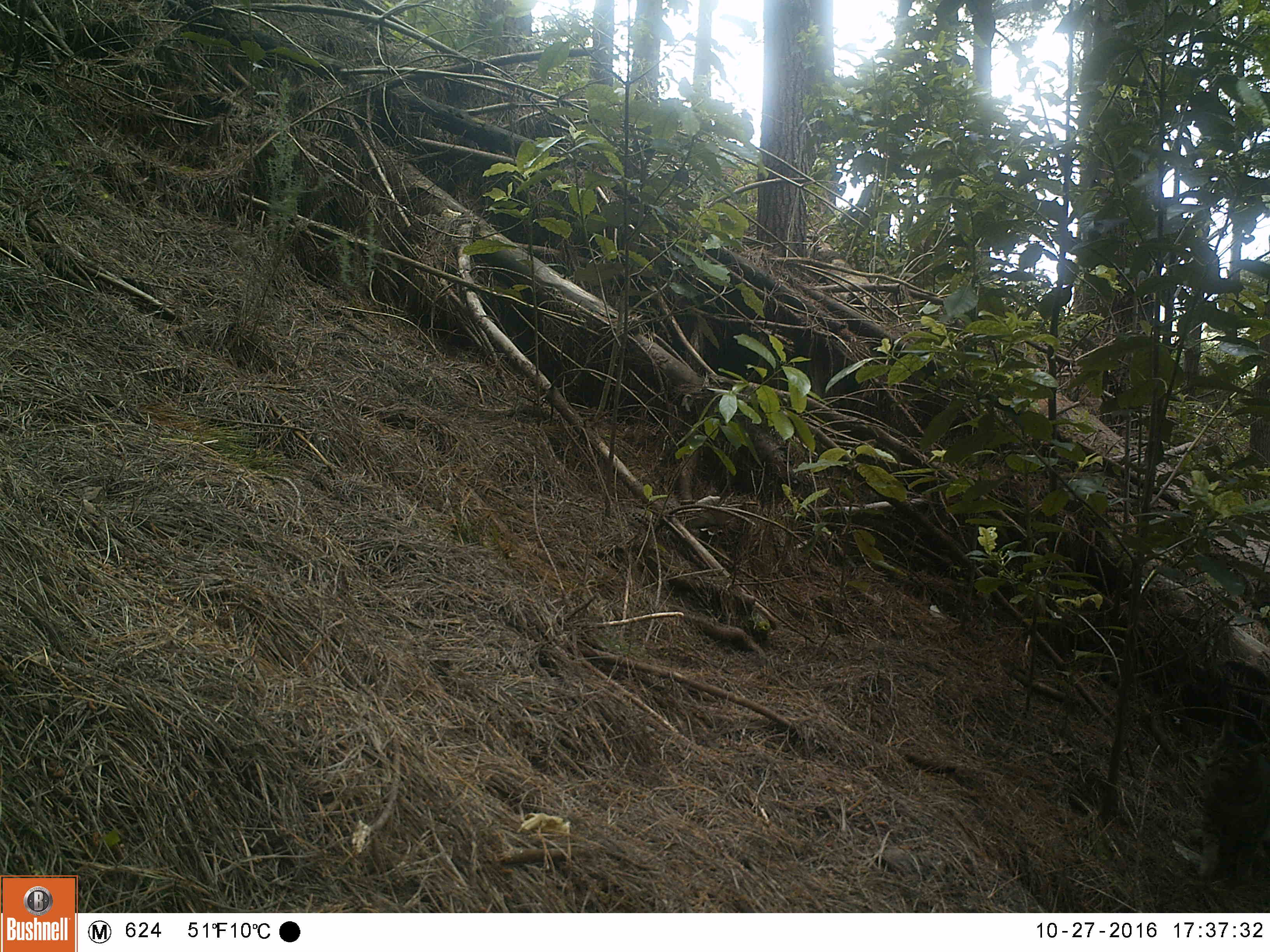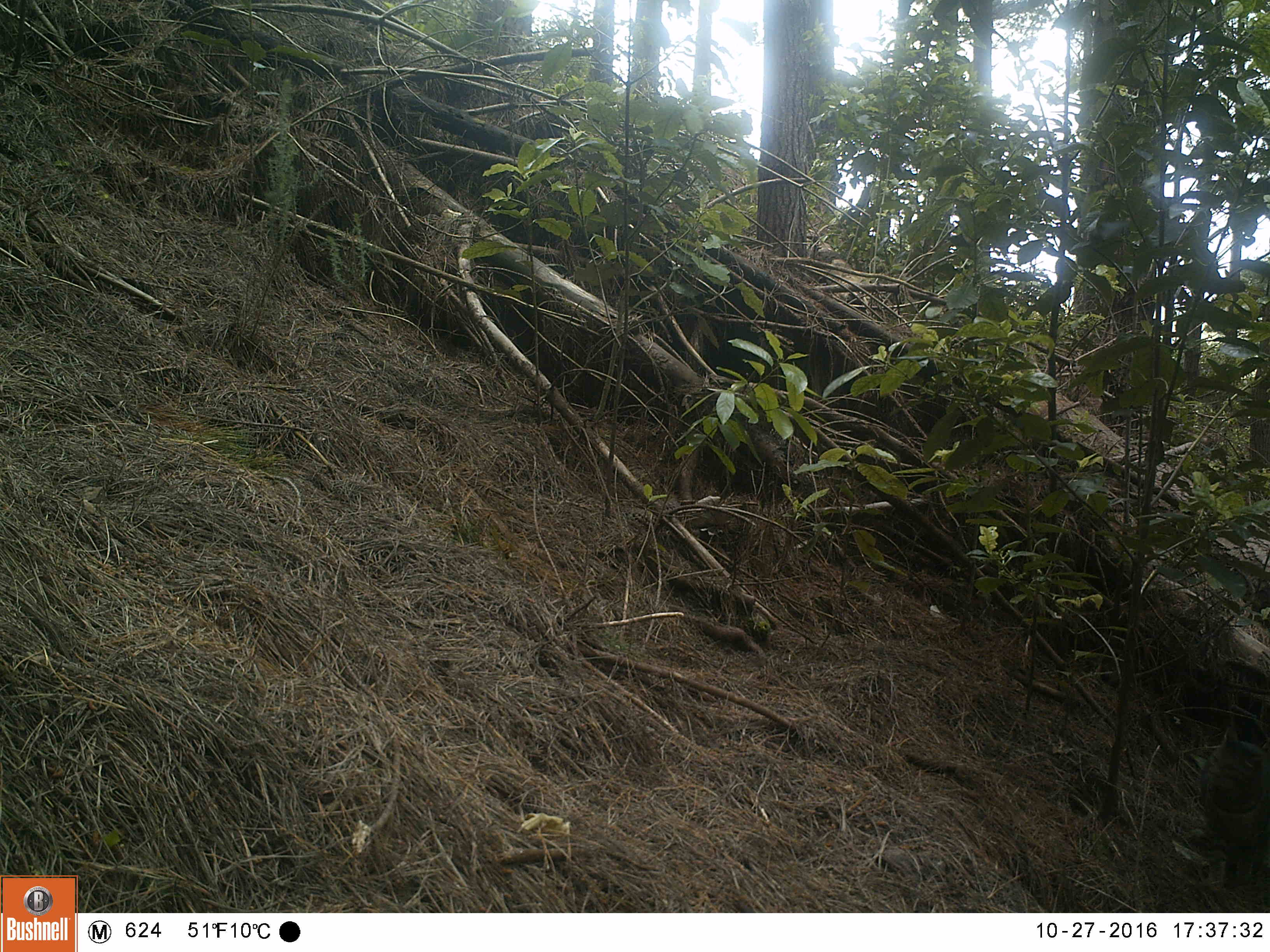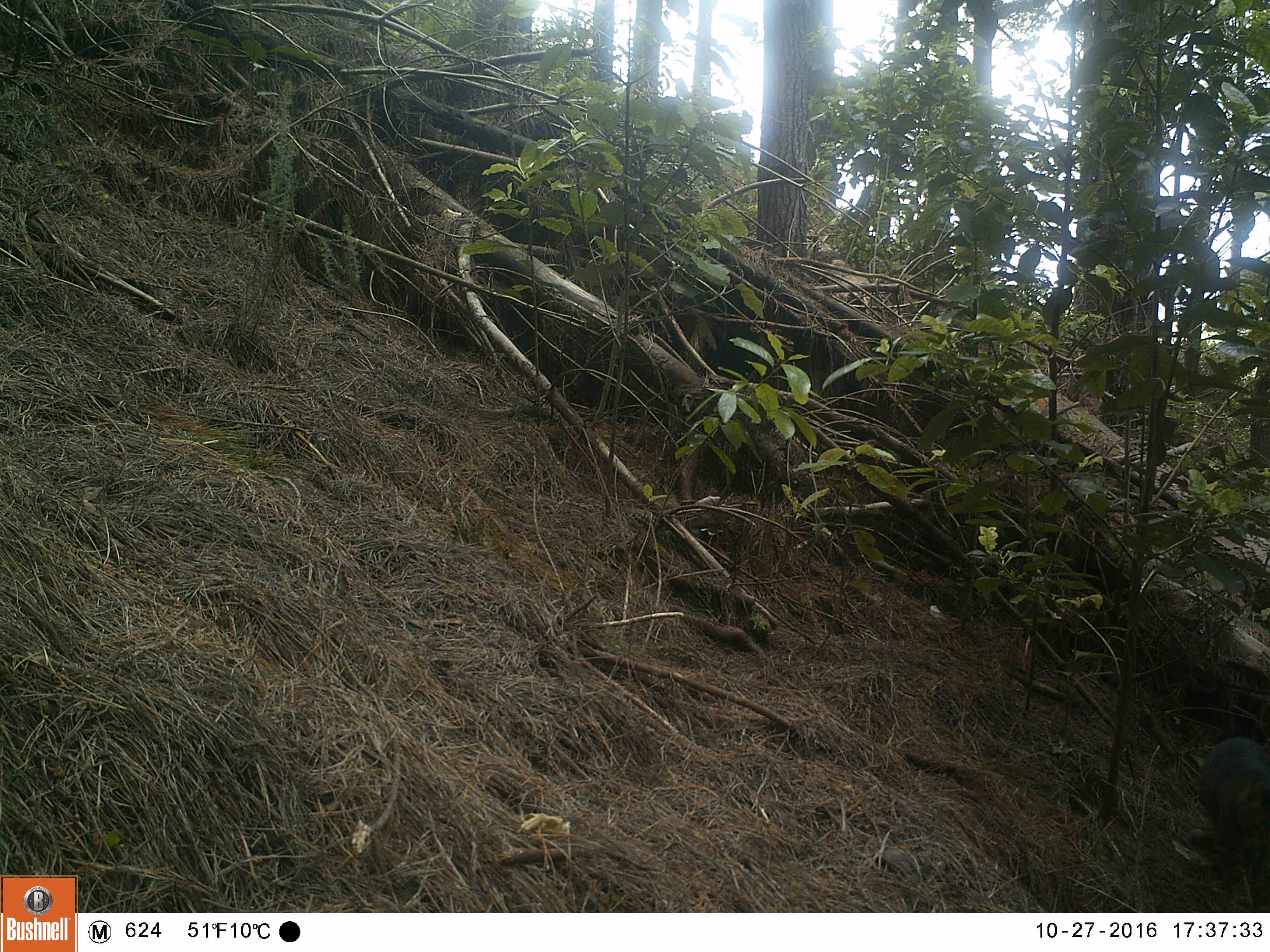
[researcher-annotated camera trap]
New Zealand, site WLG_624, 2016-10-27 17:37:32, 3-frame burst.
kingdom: Animalia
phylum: Chordata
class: Mammalia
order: Carnivora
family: Felidae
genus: Felis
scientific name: Felis catus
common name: domestic cat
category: cat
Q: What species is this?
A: Cat (domestic cat) (Felis catus).